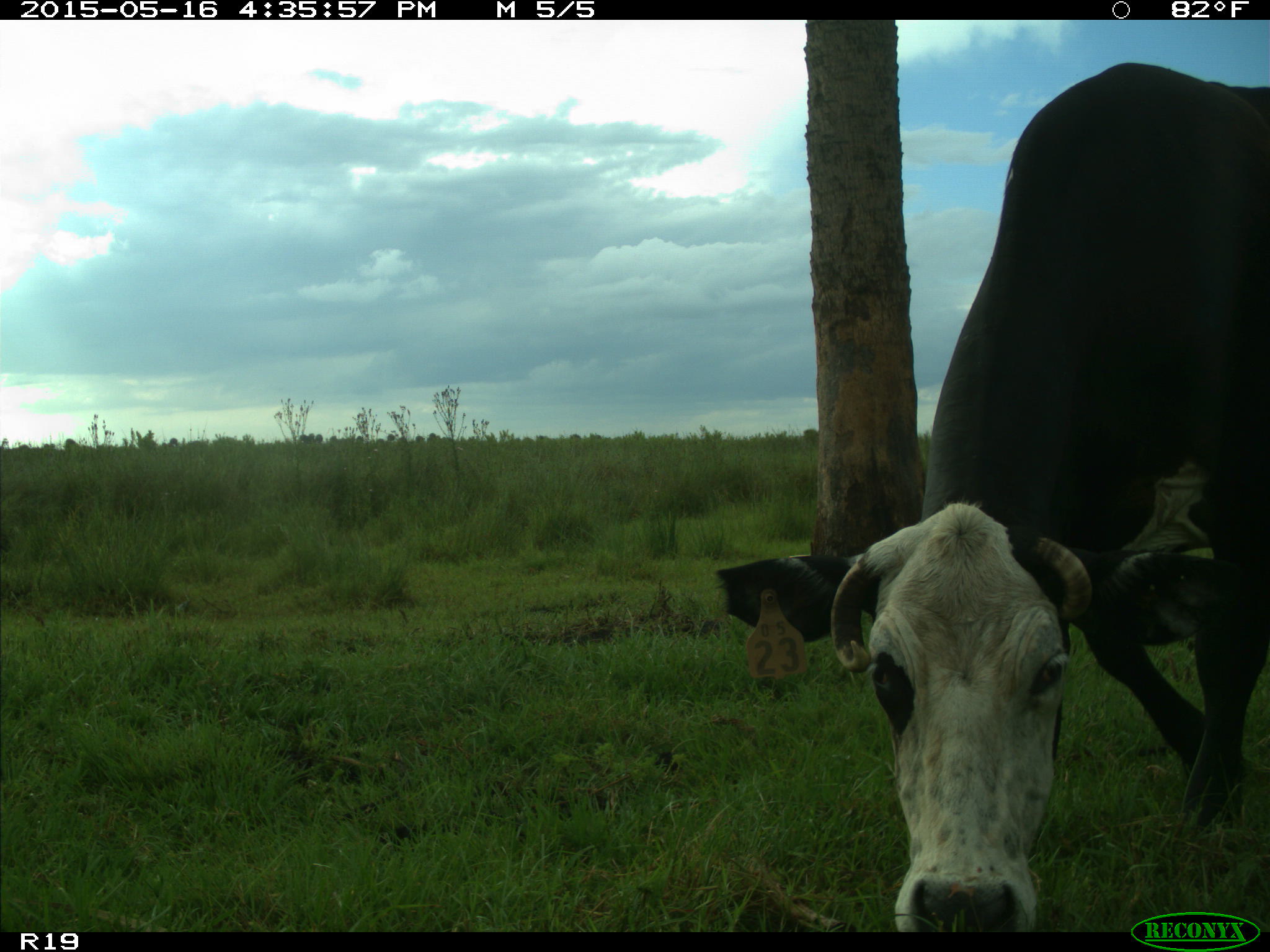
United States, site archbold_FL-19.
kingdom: Animalia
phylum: Chordata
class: Mammalia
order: Artiodactyla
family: Bovidae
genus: Bos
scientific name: Bos taurus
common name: domestic cow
Bos taurus (domestic cow).